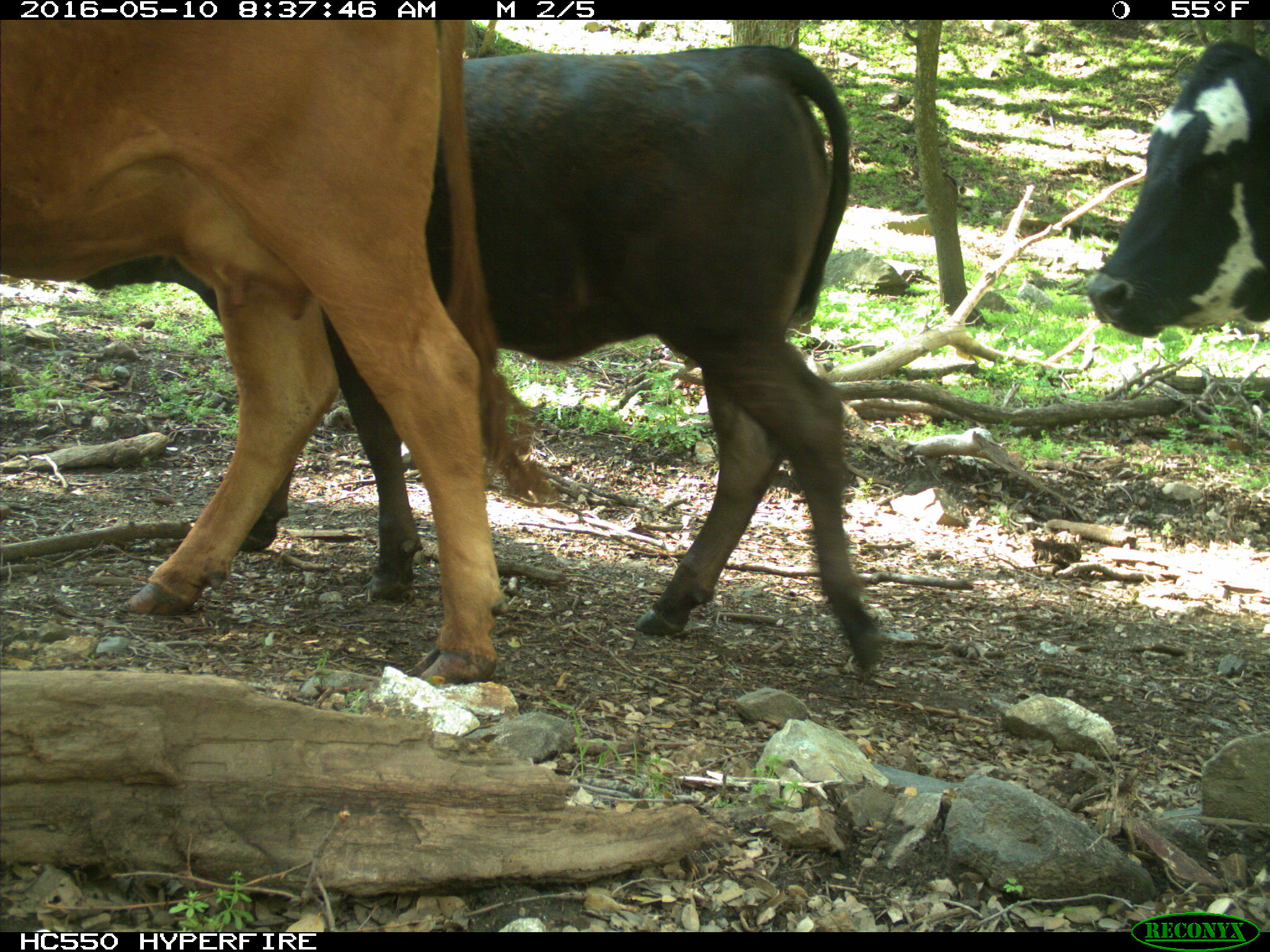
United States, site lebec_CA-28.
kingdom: Animalia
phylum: Chordata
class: Mammalia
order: Artiodactyla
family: Bovidae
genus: Bos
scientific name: Bos taurus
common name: domestic cow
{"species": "Bos taurus (domestic cow)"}